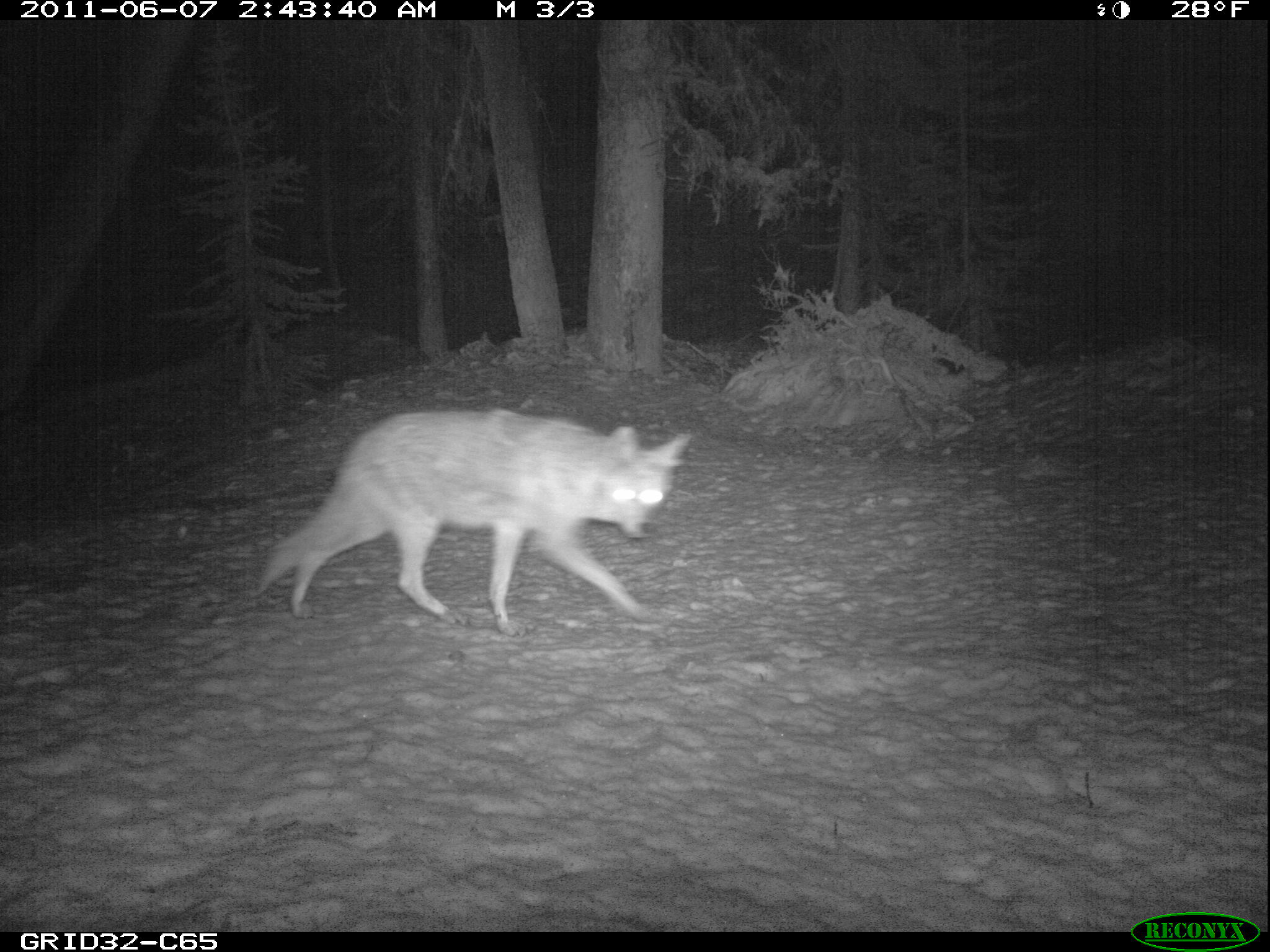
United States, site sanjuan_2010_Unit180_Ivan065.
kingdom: Animalia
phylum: Chordata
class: Mammalia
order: Carnivora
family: Canidae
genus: Canis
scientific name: Canis latrans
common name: coyote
Canis latrans (coyote).